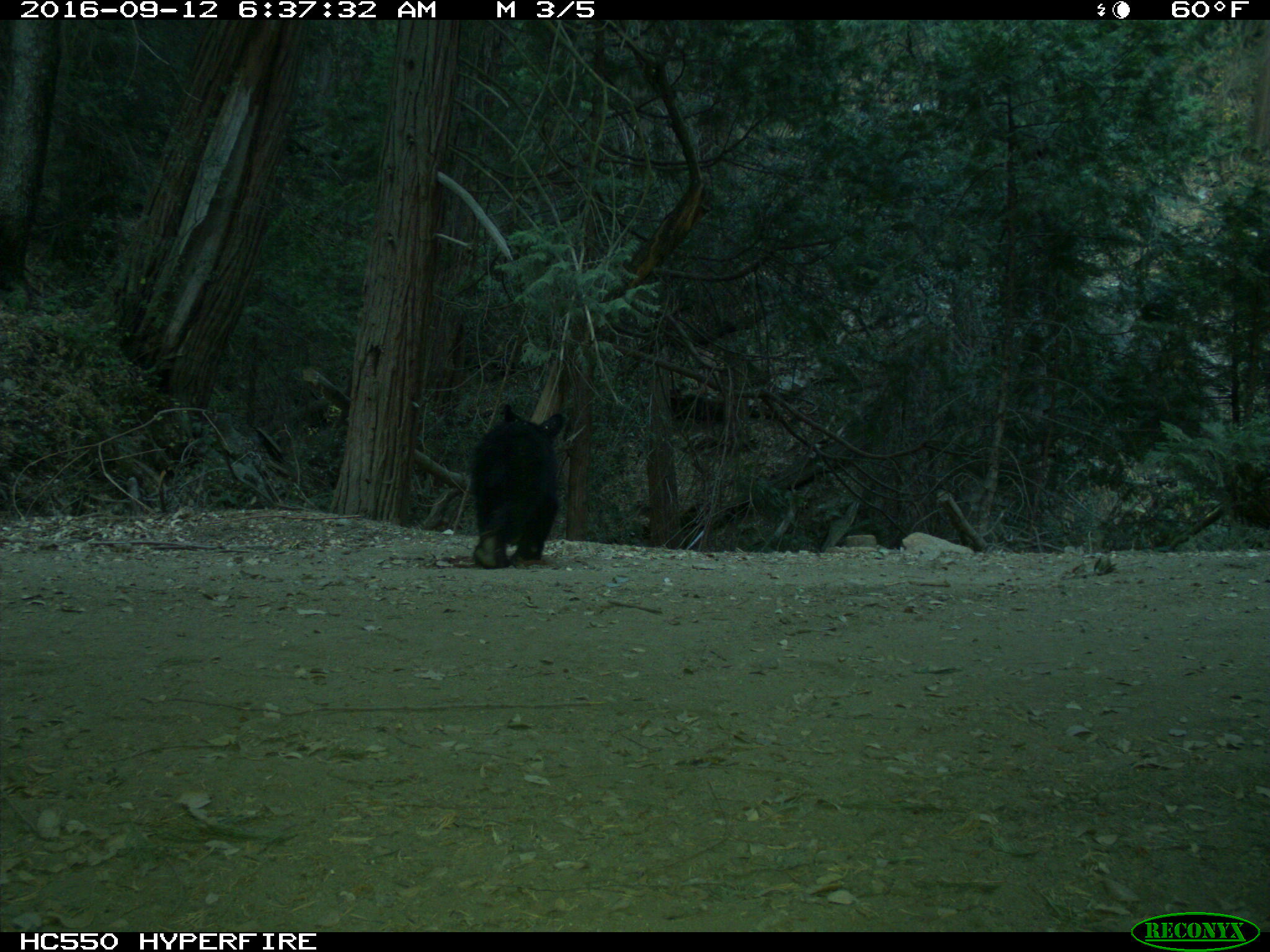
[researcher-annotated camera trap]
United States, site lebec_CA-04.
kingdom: Animalia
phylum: Chordata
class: Mammalia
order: Carnivora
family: Ursidae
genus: Ursus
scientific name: Ursus americanus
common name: american black bear